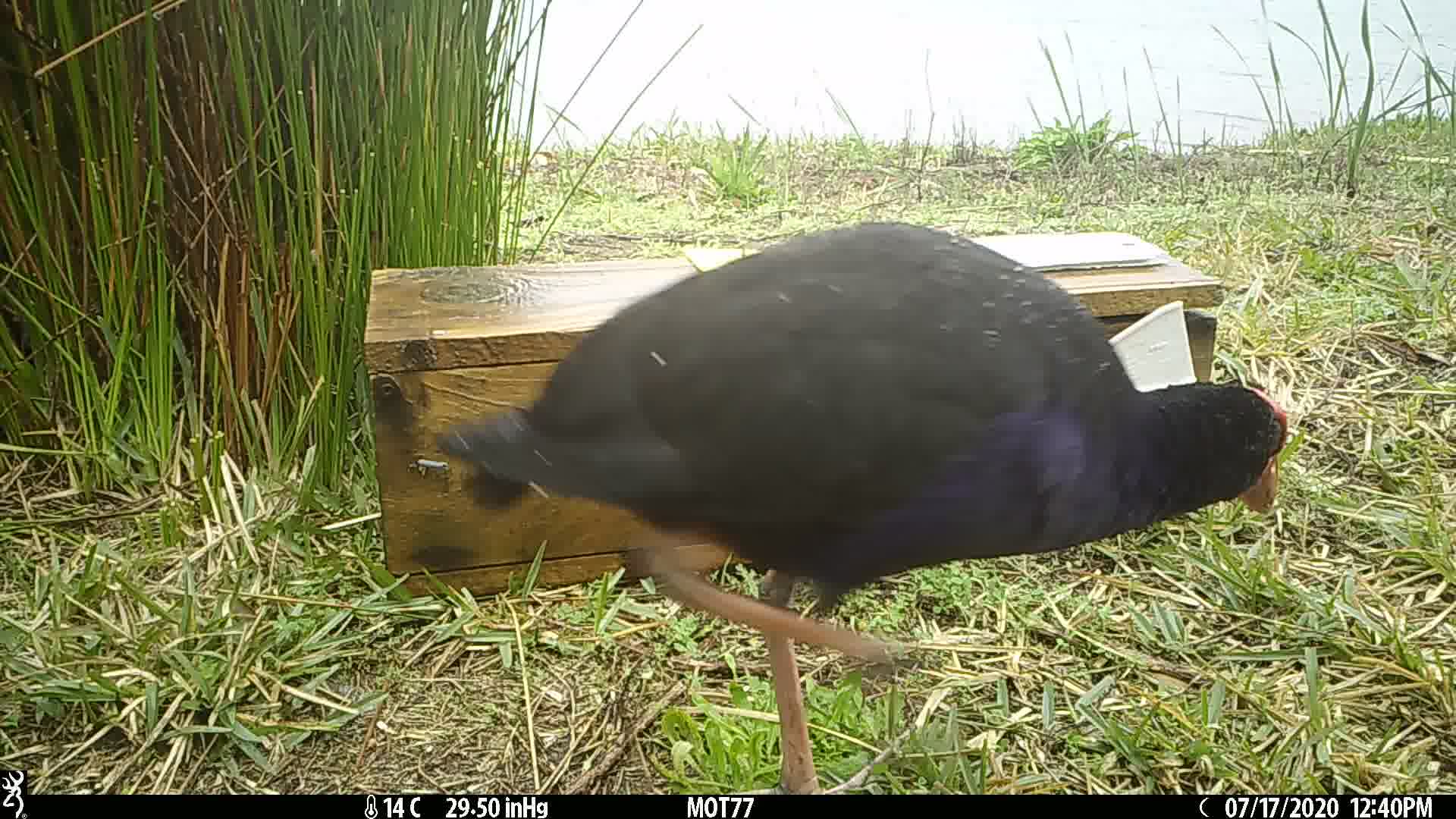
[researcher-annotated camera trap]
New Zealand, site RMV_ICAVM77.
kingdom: Animalia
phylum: Chordata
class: Aves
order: Gruiformes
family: Rallidae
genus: Porphyrio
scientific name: Porphyrio melanotus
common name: australasian swamphen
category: pukeko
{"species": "pukeko (australasian swamphen) (Porphyrio melanotus)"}